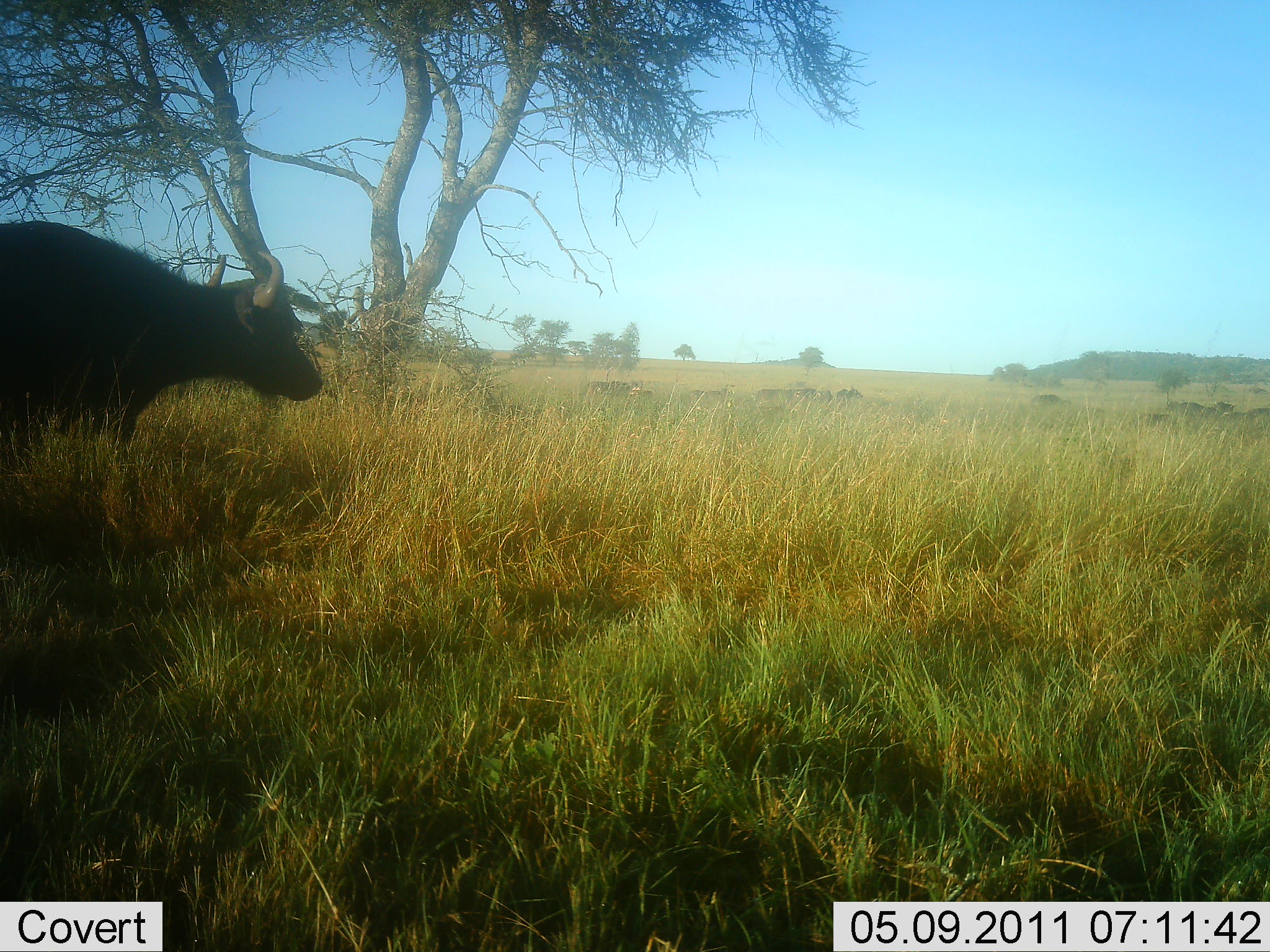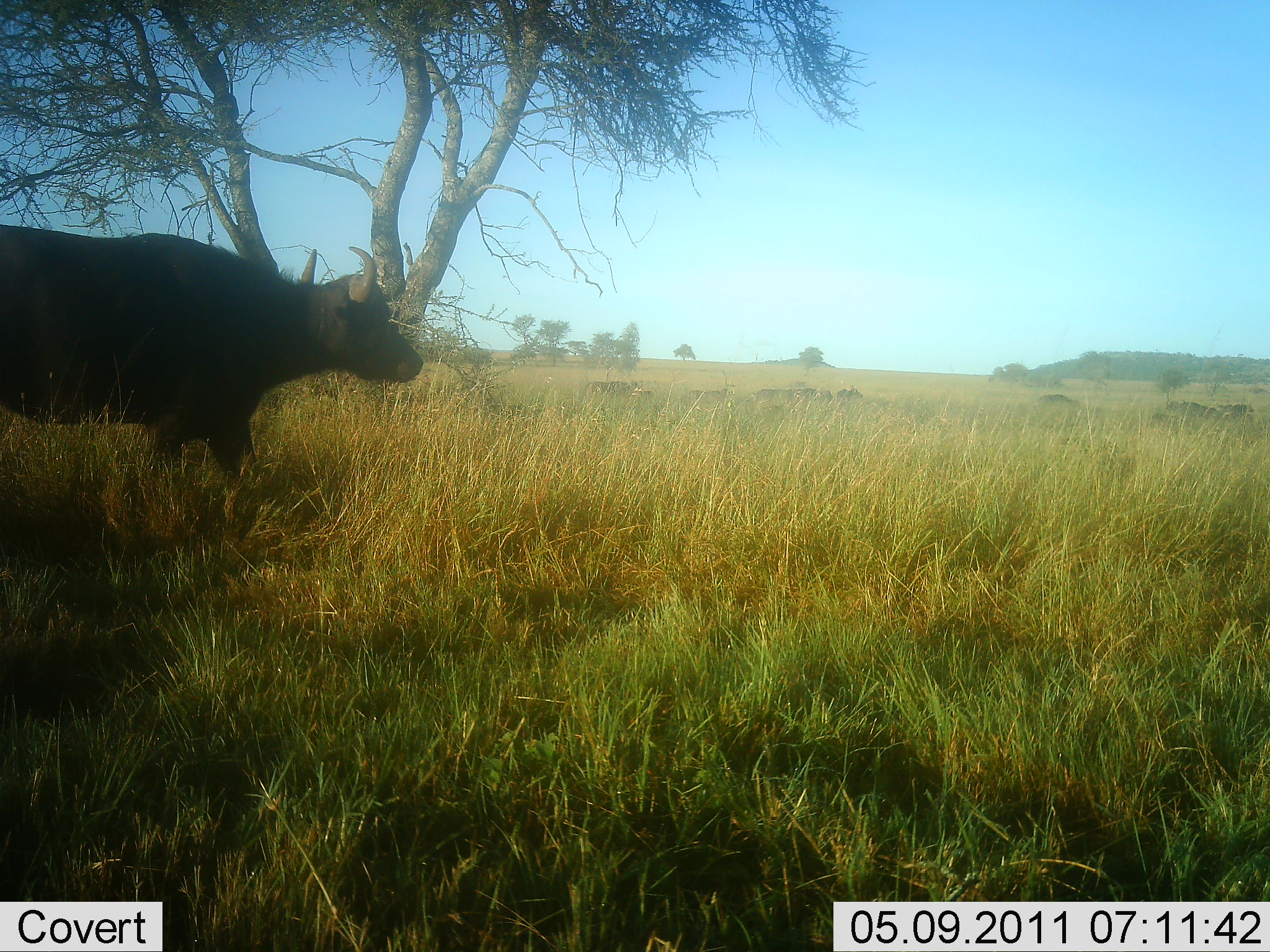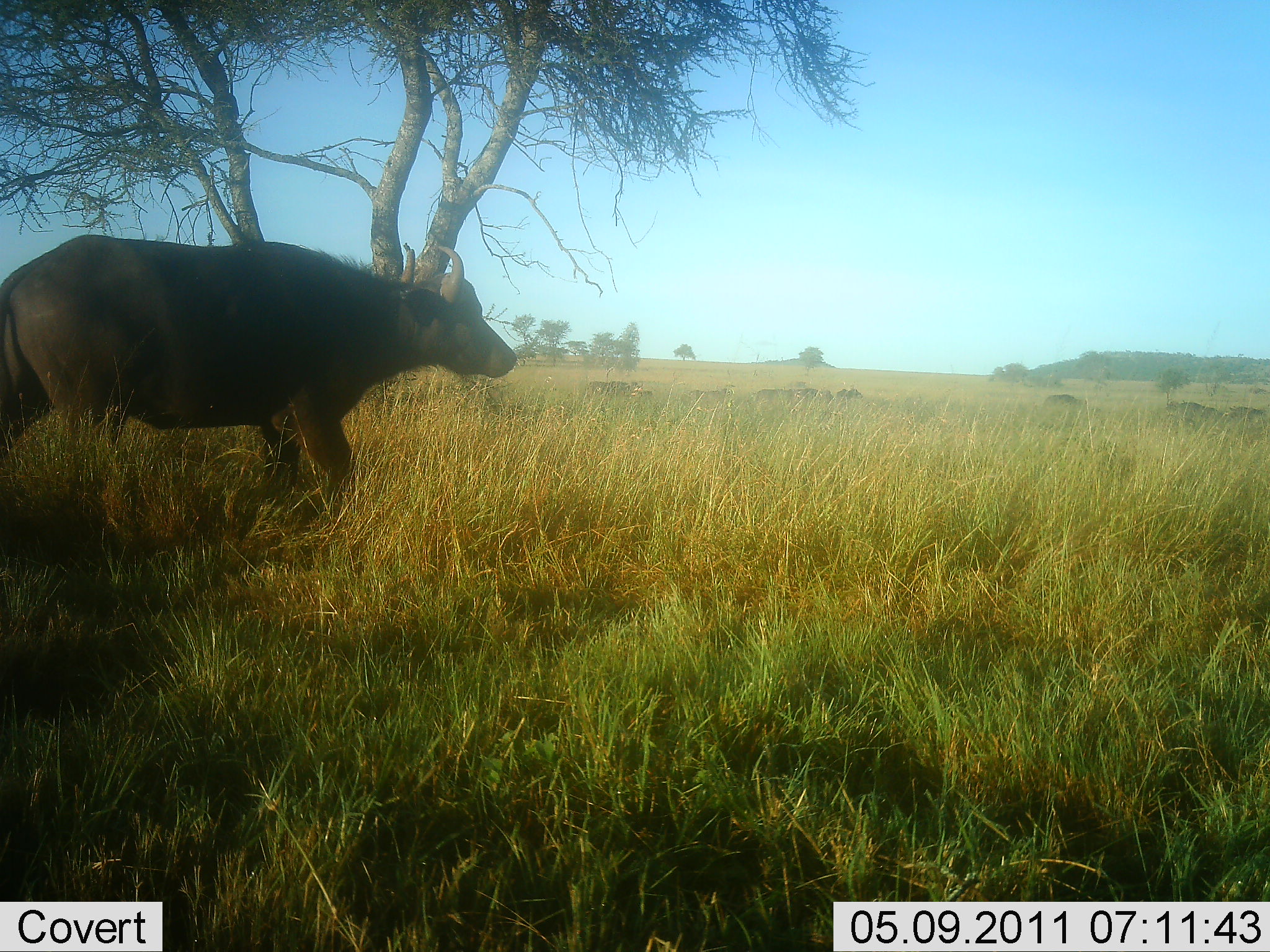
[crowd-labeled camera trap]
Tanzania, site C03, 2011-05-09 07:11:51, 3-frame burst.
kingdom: Animalia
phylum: Chordata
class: Mammalia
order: Artiodactyla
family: Bovidae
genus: Syncerus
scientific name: Syncerus caffer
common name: cape buffalo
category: buffalo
Buffalo (cape buffalo) (Syncerus caffer), count 1. Behavior (volunteer vote fractions): standing 15%, resting 0%, moving 100%, interacting 0%. Young present (vote fraction): 0%. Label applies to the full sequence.